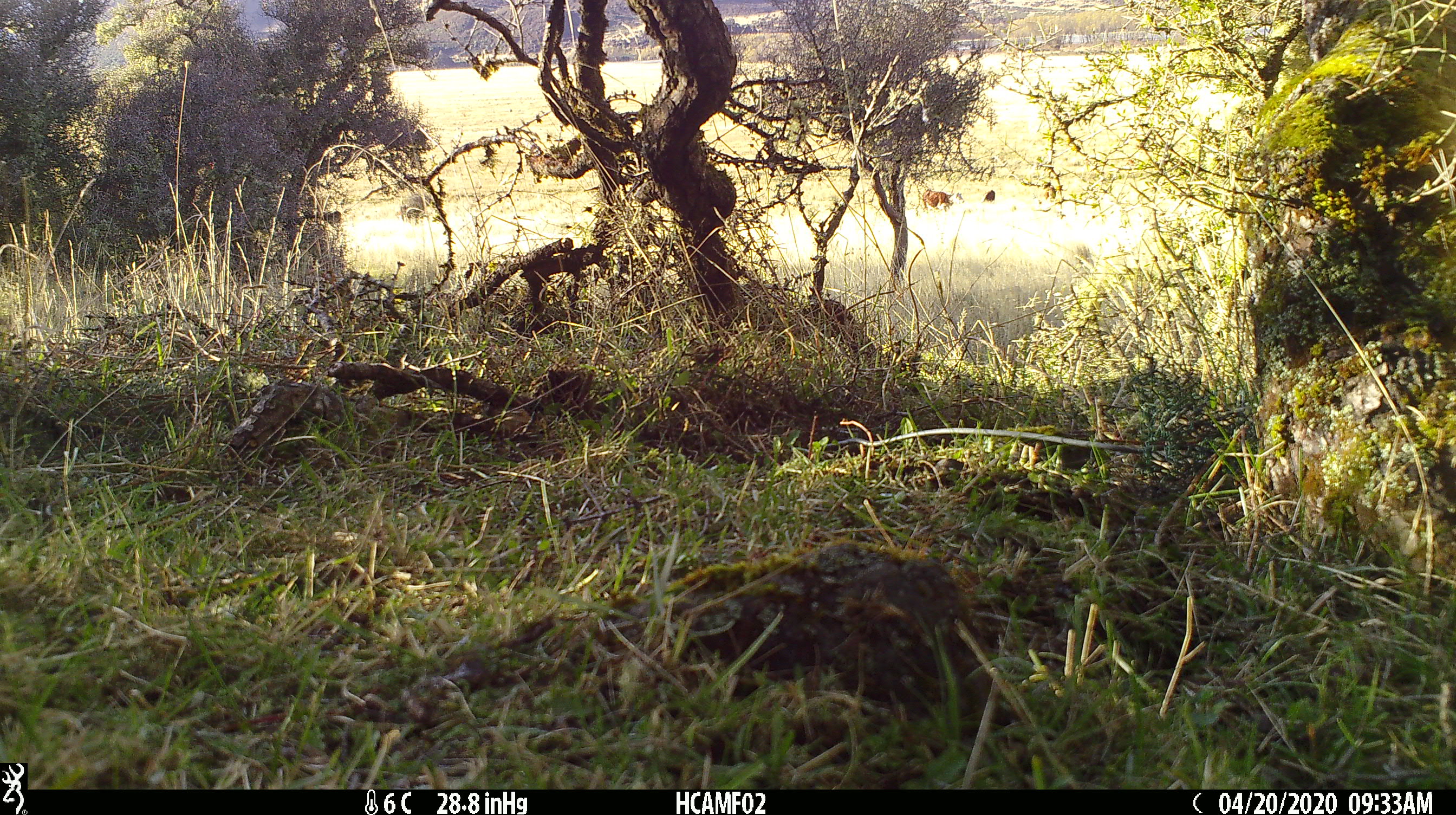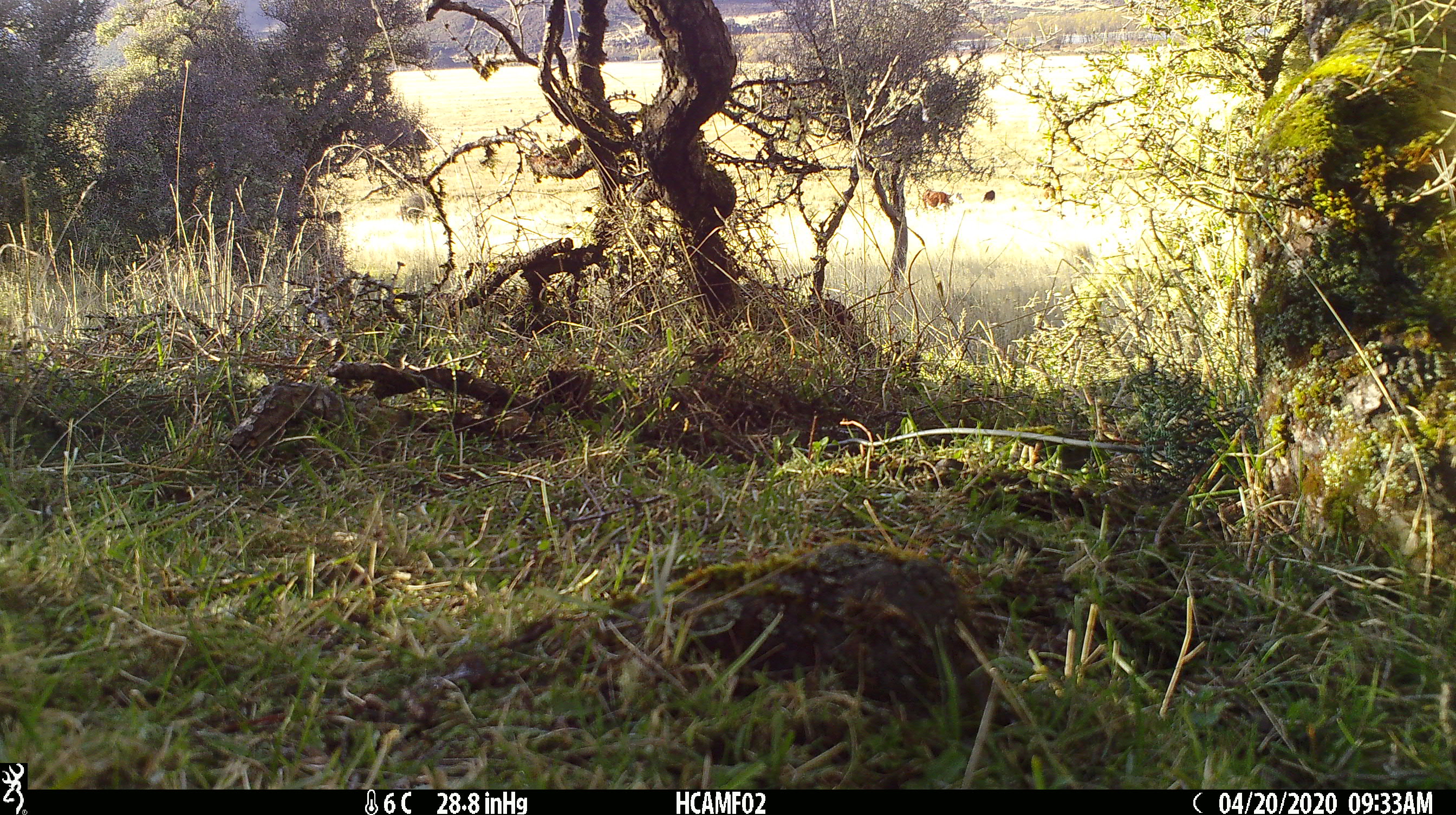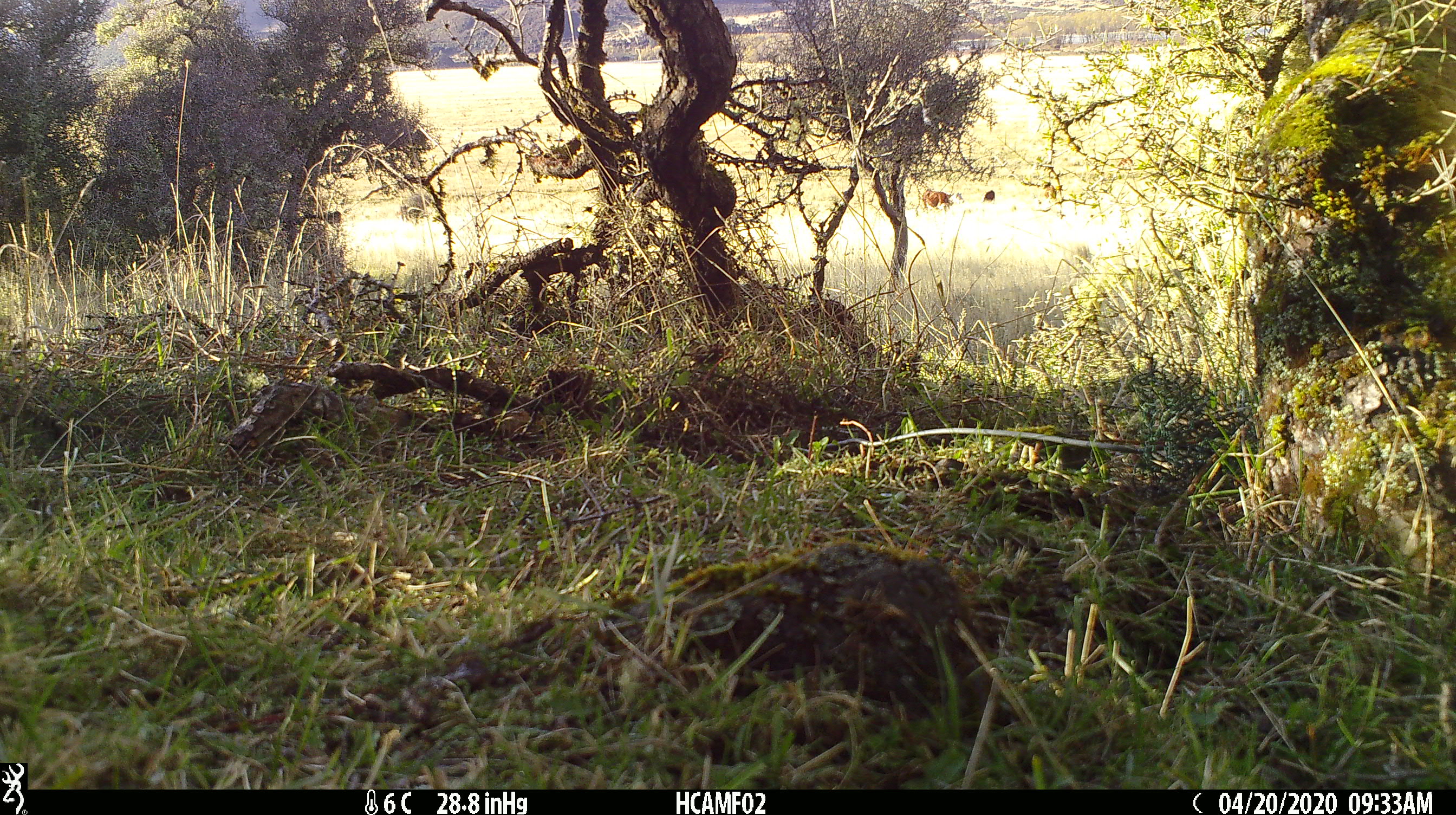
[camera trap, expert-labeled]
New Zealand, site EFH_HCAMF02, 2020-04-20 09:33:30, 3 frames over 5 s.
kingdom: Animalia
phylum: Chordata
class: Mammalia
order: Artiodactyla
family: Bovidae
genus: Bos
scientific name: Bos taurus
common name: domestic cow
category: cow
Cow (domestic cow) (Bos taurus).